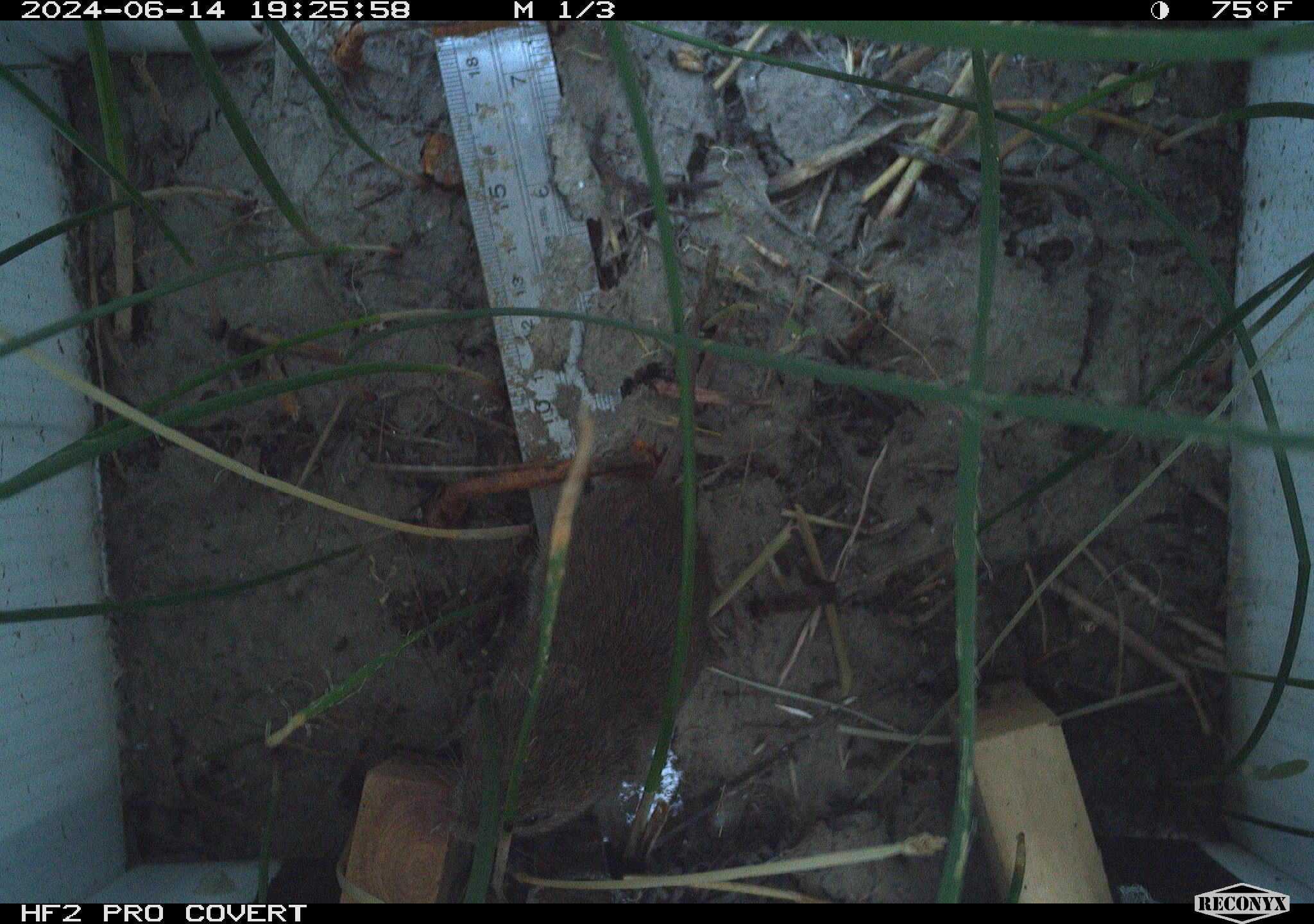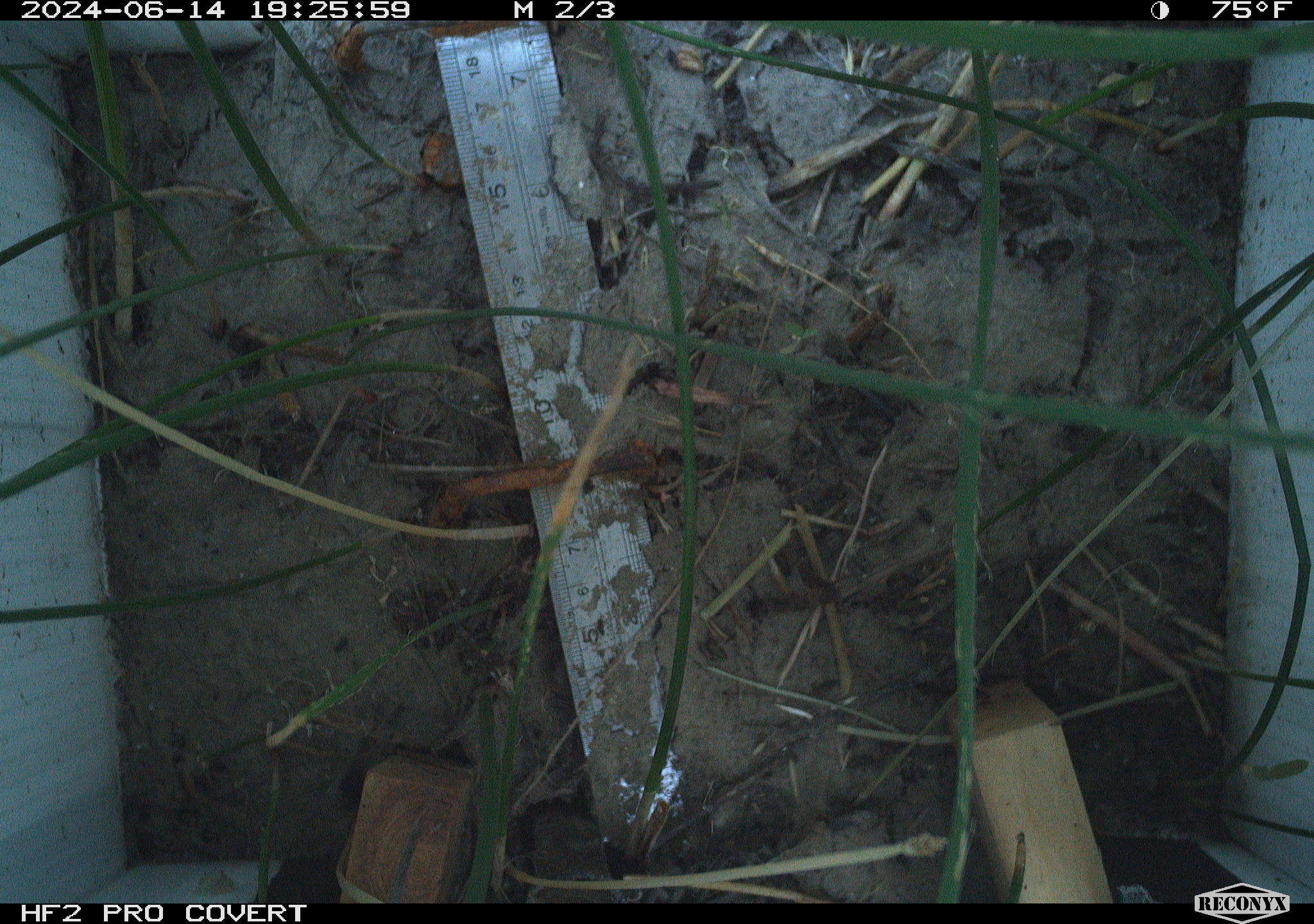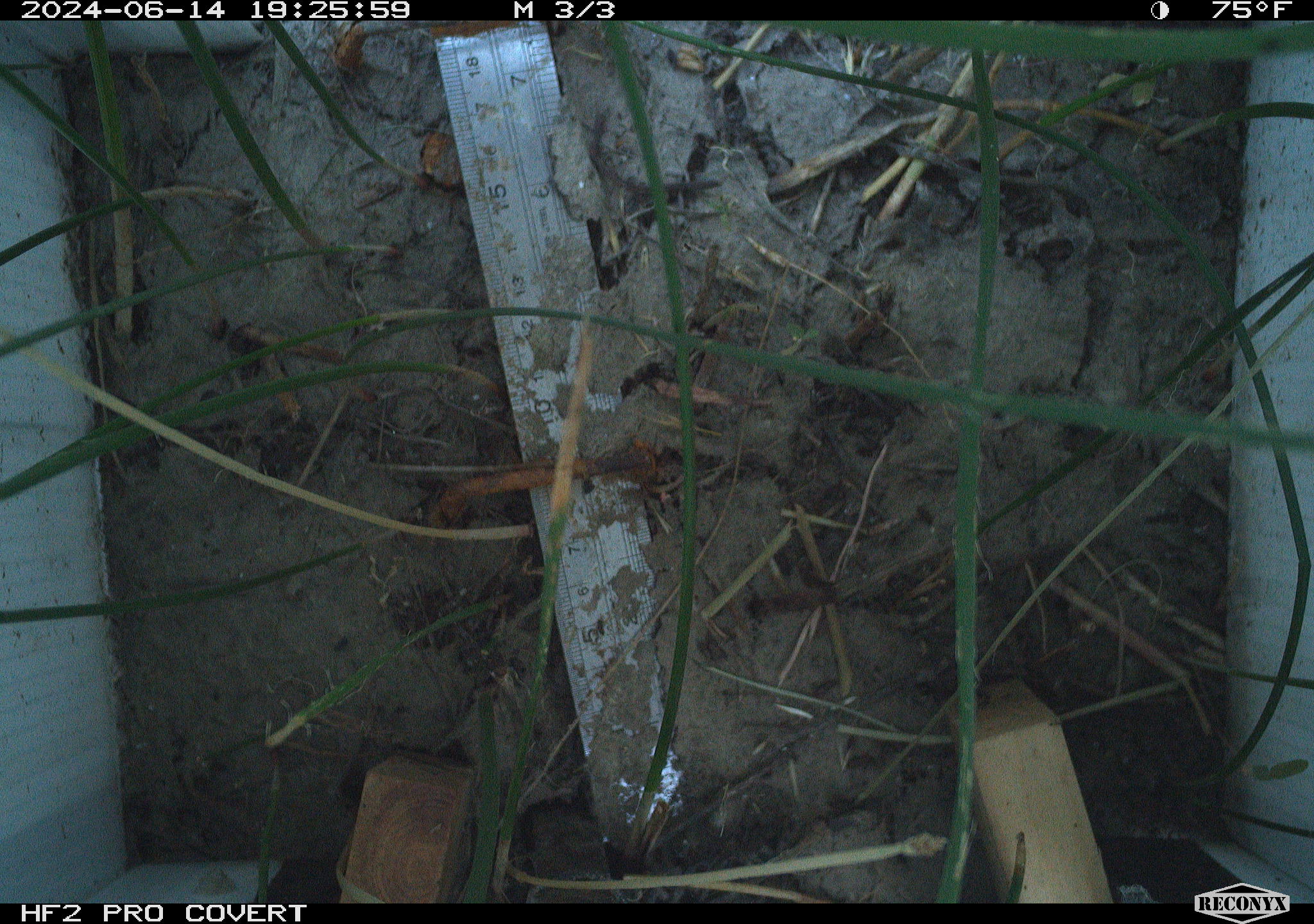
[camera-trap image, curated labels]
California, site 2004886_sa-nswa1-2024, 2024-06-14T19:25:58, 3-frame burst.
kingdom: Animalia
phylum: Chordata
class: Mammalia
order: Rodentia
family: Cricetidae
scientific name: Arvicolinae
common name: voles, lemmings, and muskrats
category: arvicolinae subfamily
Arvicolinae subfamily (voles, lemmings, and muskrats) (Arvicolinae).